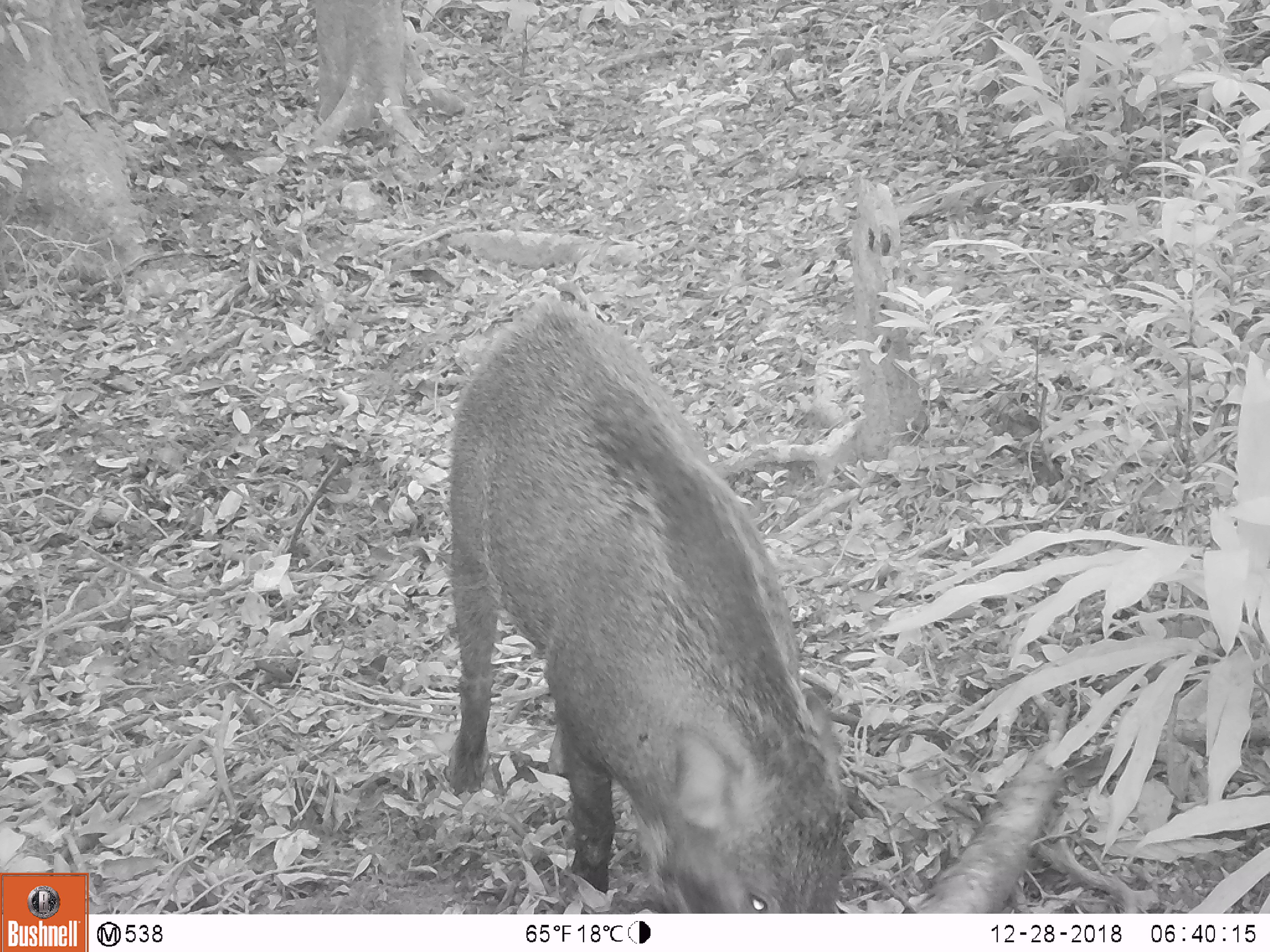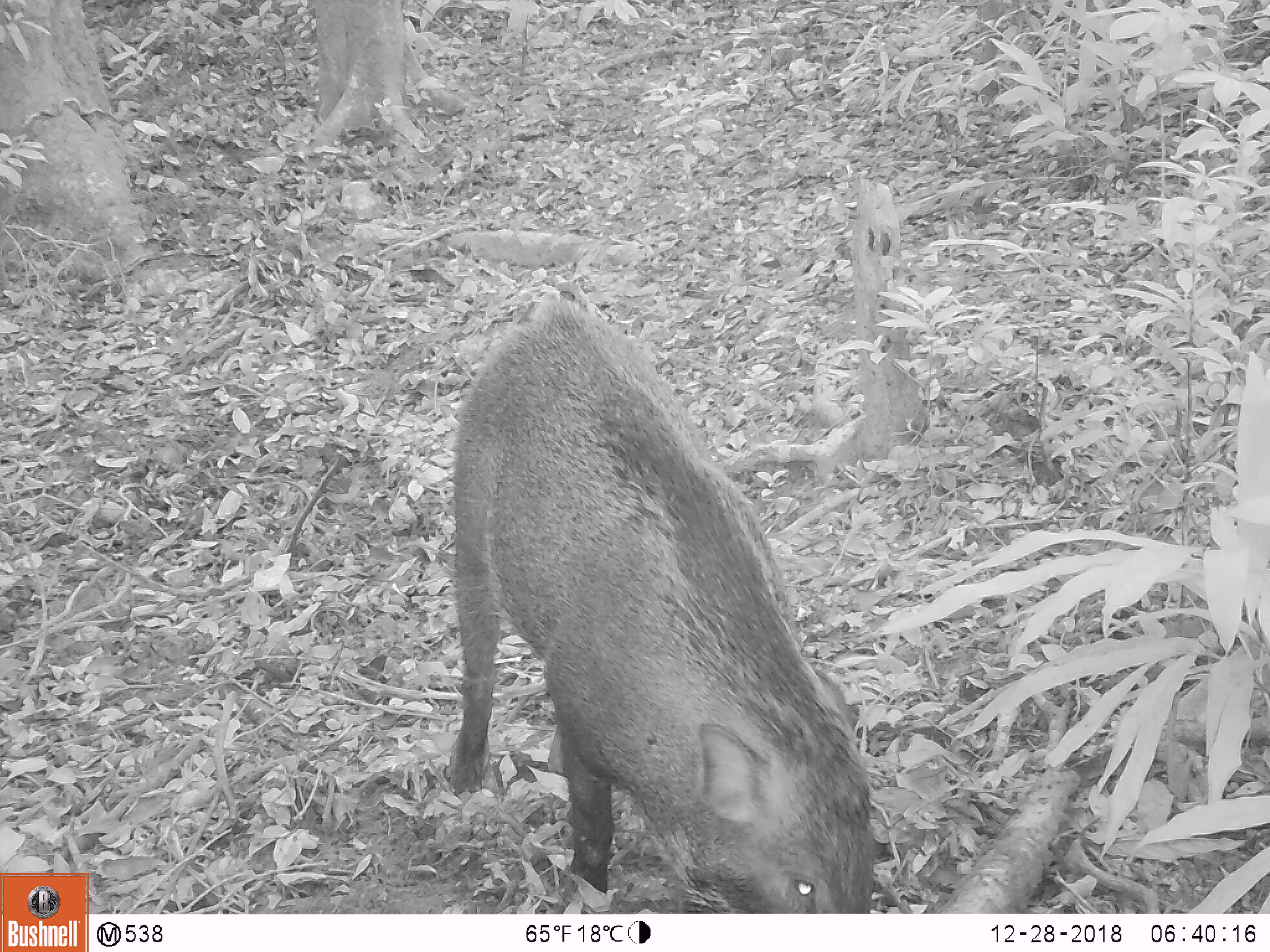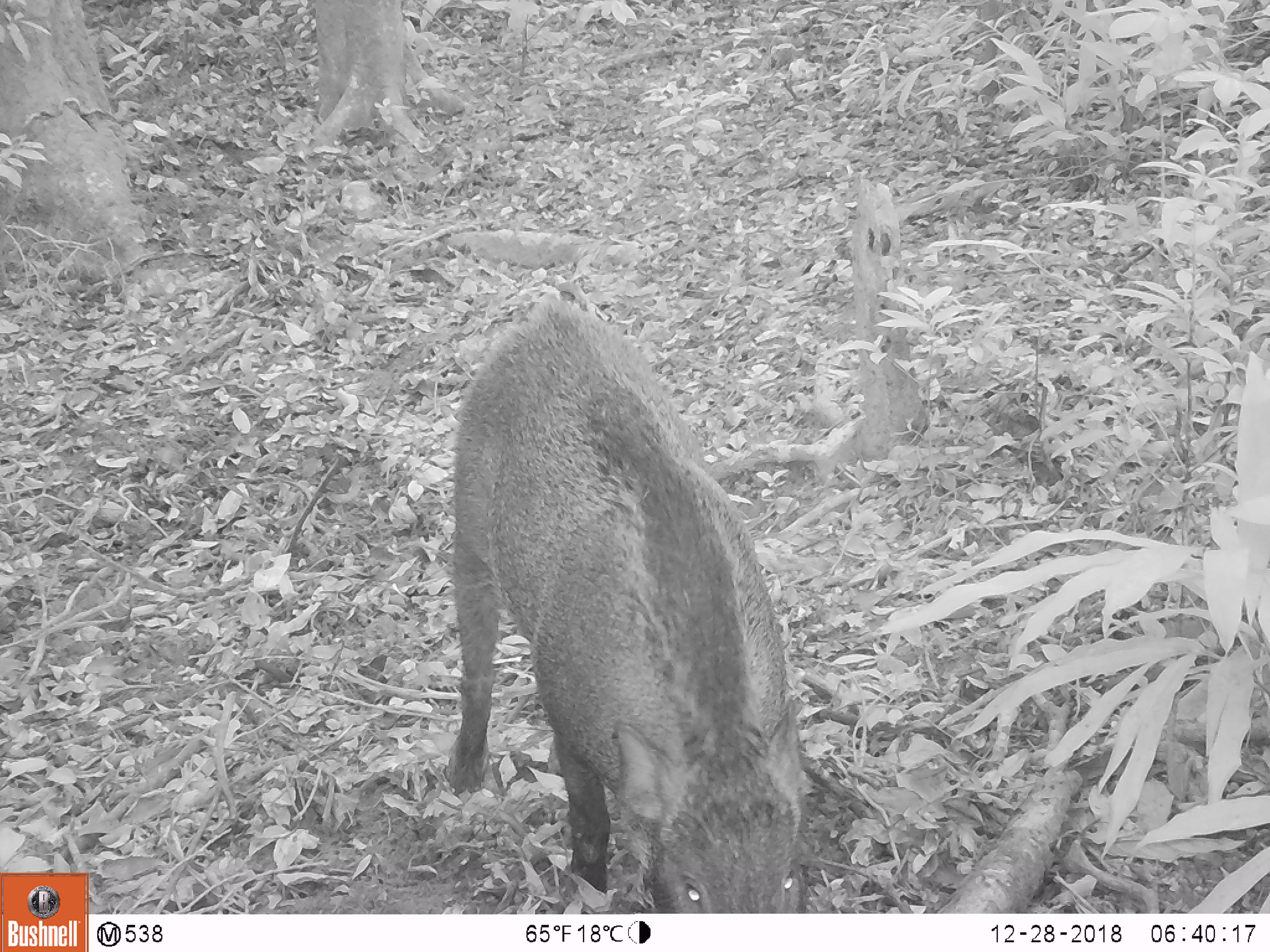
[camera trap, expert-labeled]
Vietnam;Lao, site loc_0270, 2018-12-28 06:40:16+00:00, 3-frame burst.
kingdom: Animalia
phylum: Chordata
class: Mammalia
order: Artiodactyla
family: Suidae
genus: Sus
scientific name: Sus scrofa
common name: eurasian wild pig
Eurasian wild pig (Sus scrofa). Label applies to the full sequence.